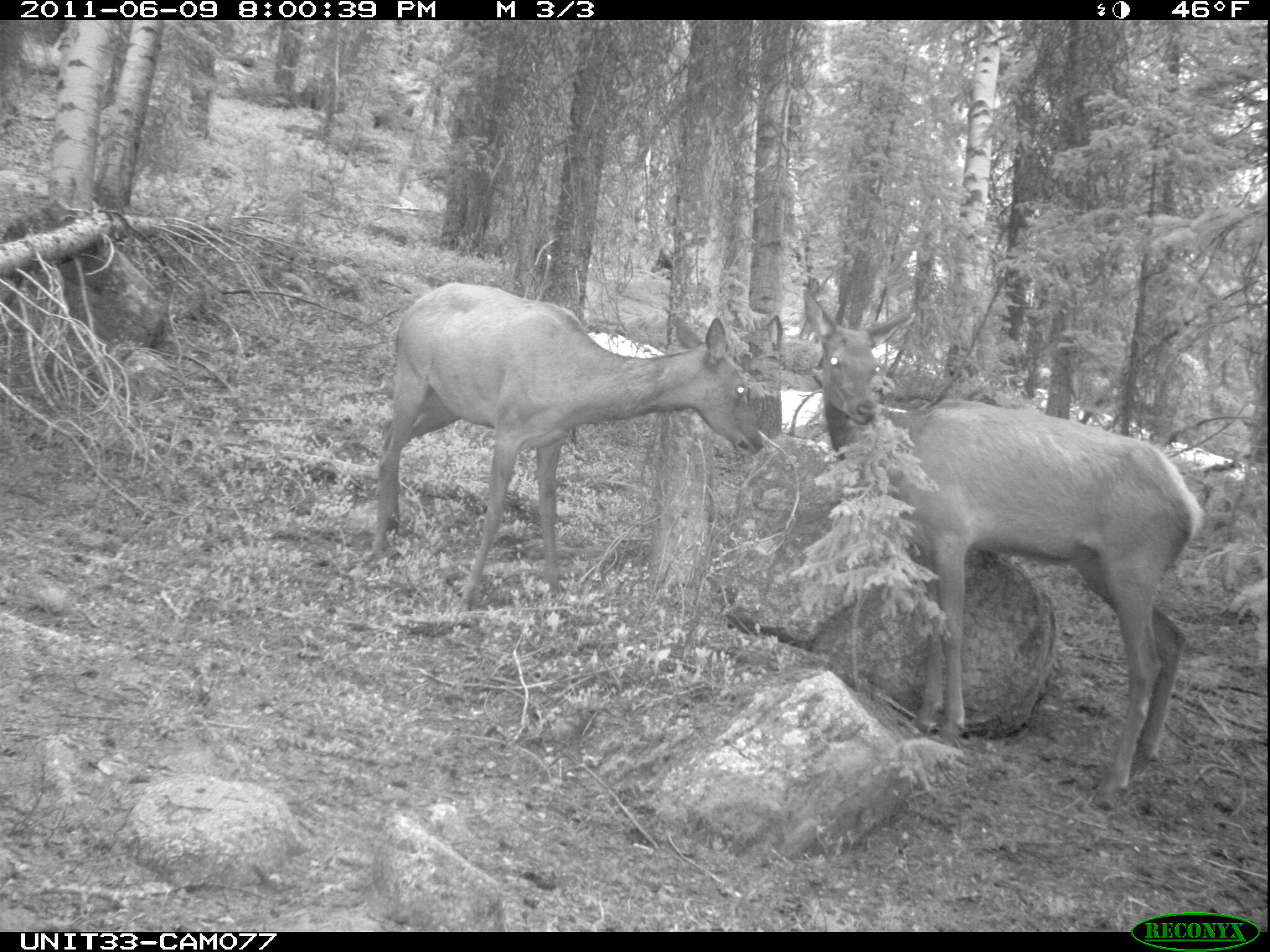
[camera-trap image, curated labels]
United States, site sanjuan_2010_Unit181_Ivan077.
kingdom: Animalia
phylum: Chordata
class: Mammalia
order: Artiodactyla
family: Cervidae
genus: Cervus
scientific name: Cervus elaphus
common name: red deer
Cervus elaphus (red deer).